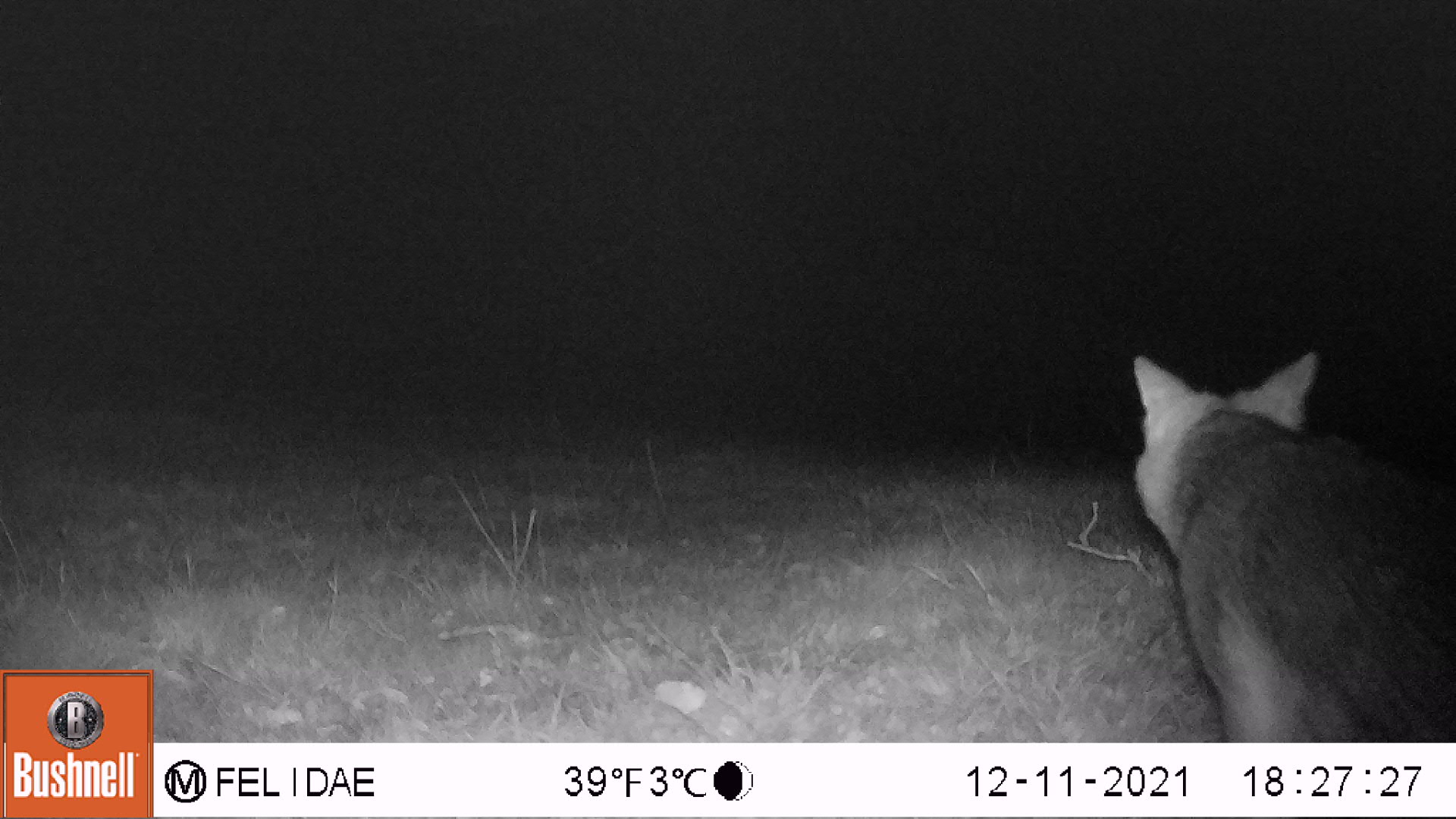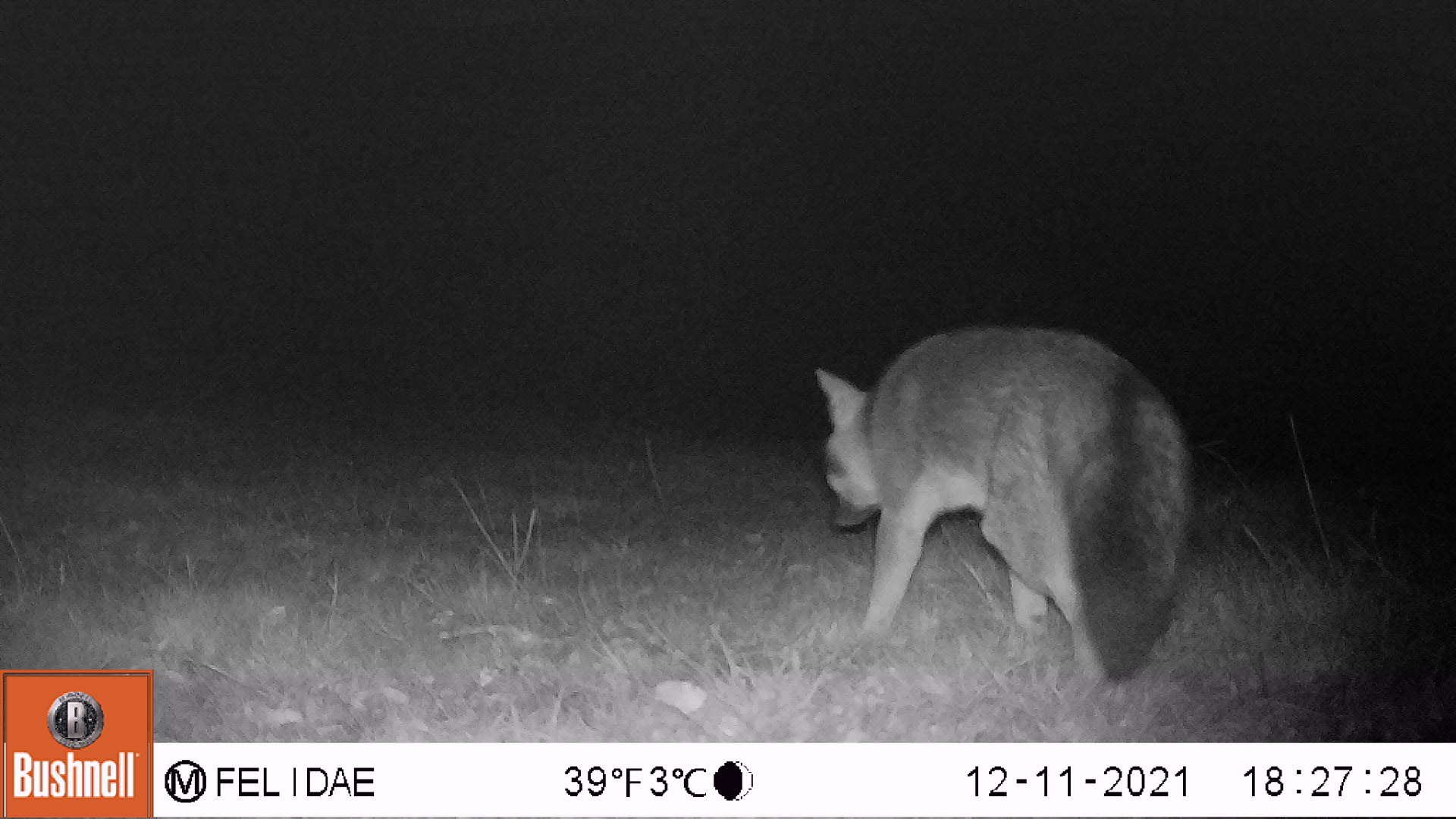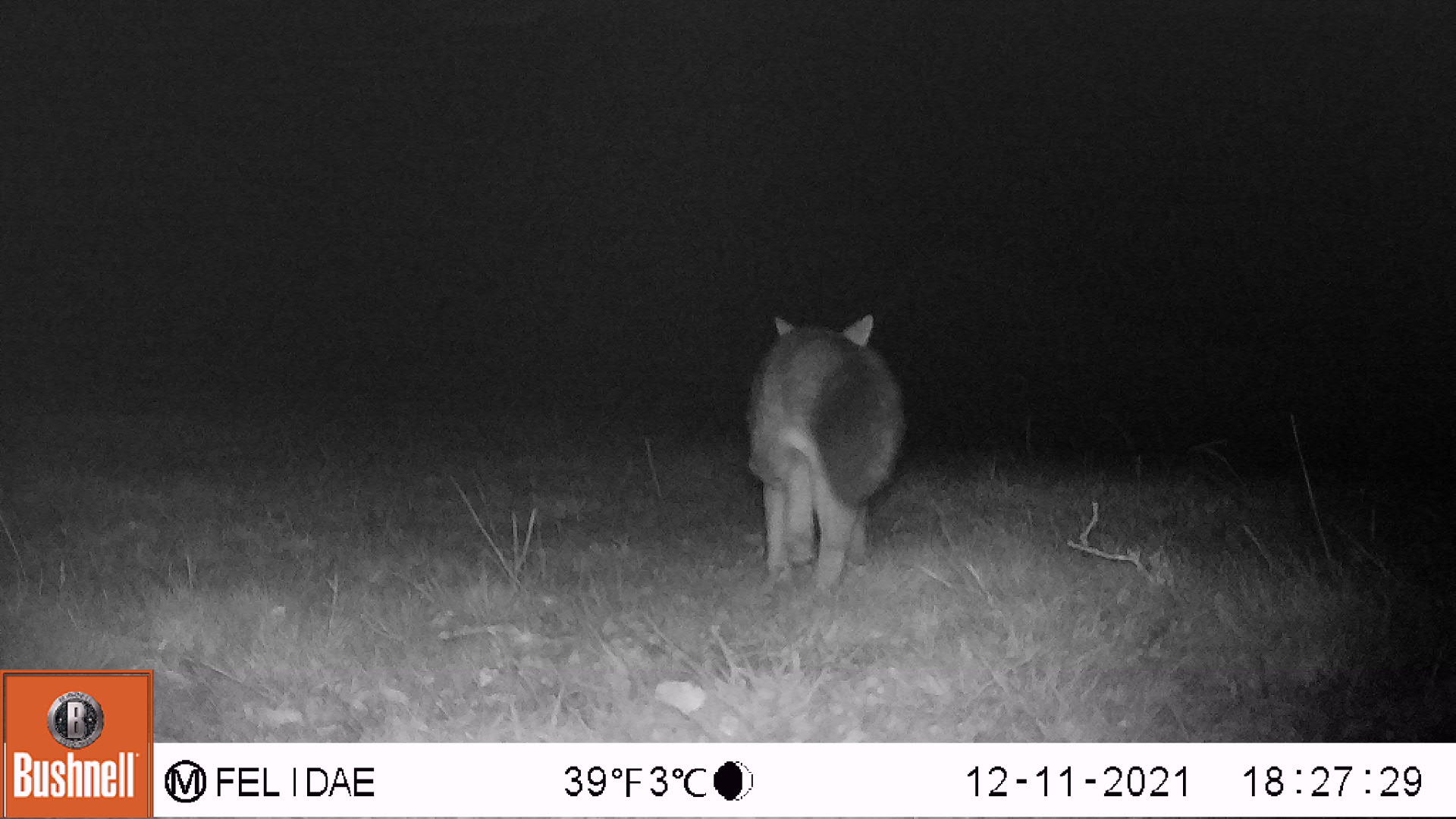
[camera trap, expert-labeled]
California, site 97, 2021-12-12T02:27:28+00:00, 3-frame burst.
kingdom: Animalia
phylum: Chordata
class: Mammalia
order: Carnivora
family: Canidae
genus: Urocyon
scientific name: Urocyon cinereoargenteus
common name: gray fox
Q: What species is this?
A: Gray fox (Urocyon cinereoargenteus).